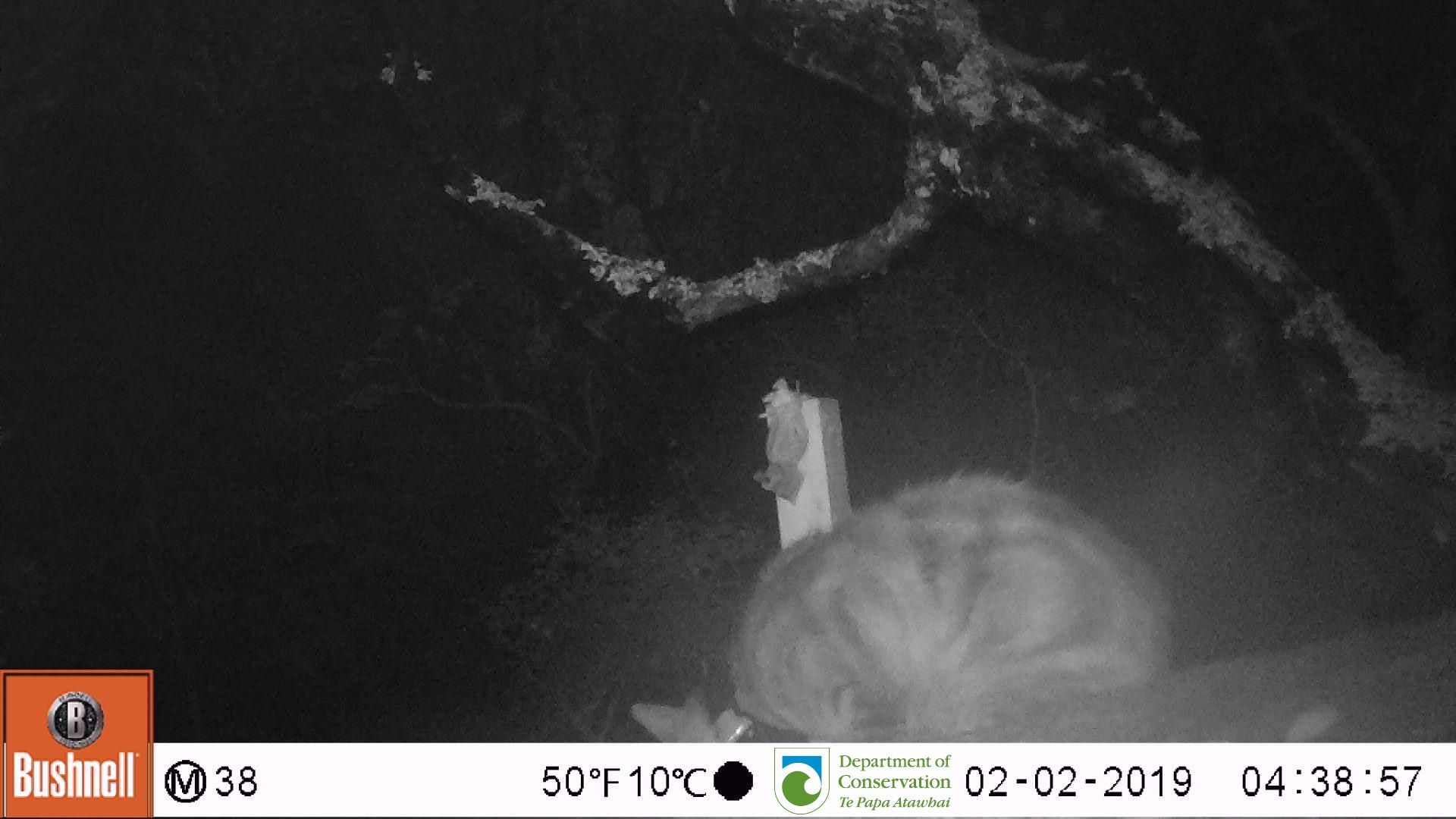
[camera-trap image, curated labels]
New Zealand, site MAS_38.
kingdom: Animalia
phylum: Chordata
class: Mammalia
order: Carnivora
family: Felidae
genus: Felis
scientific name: Felis catus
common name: domestic cat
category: cat